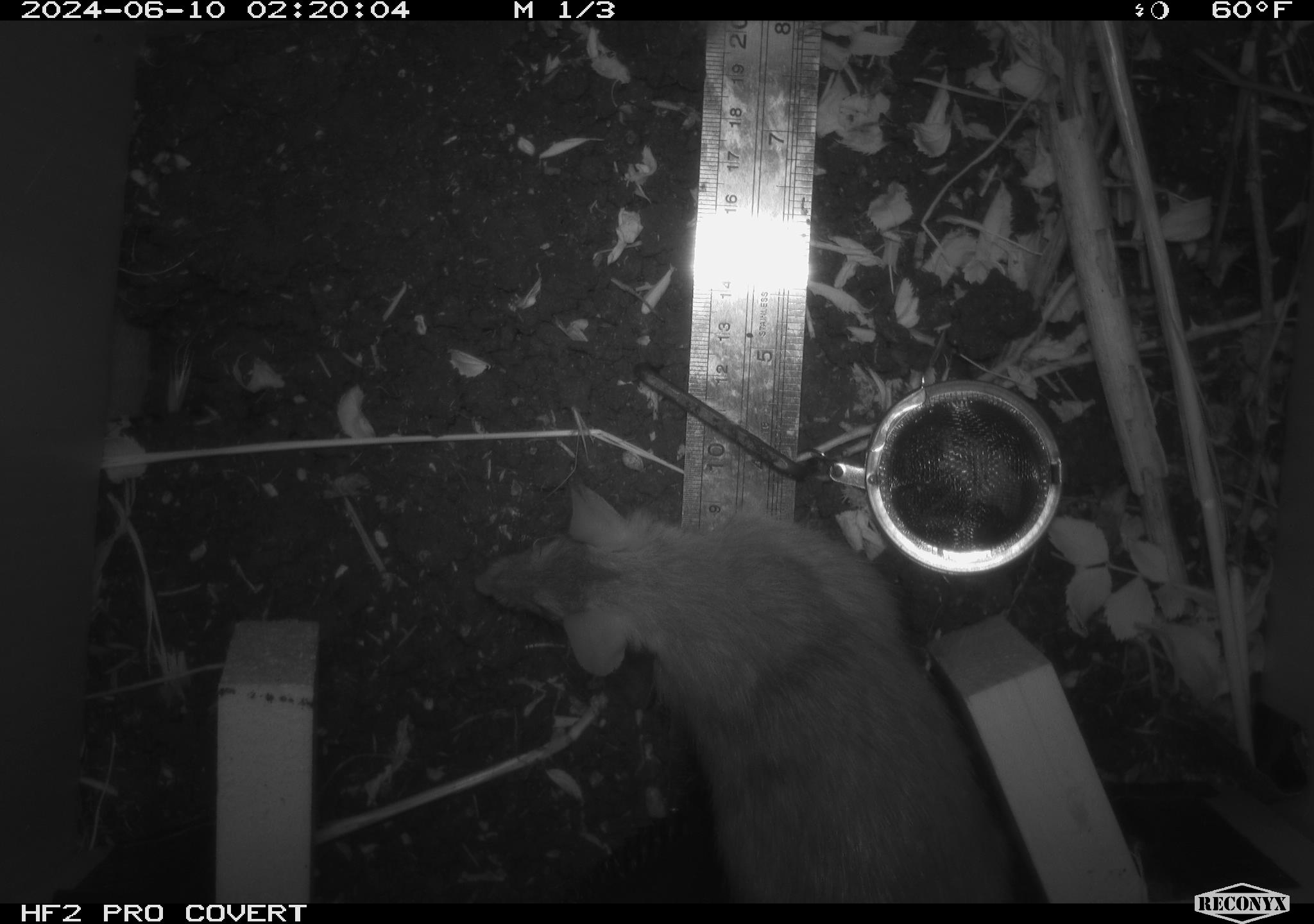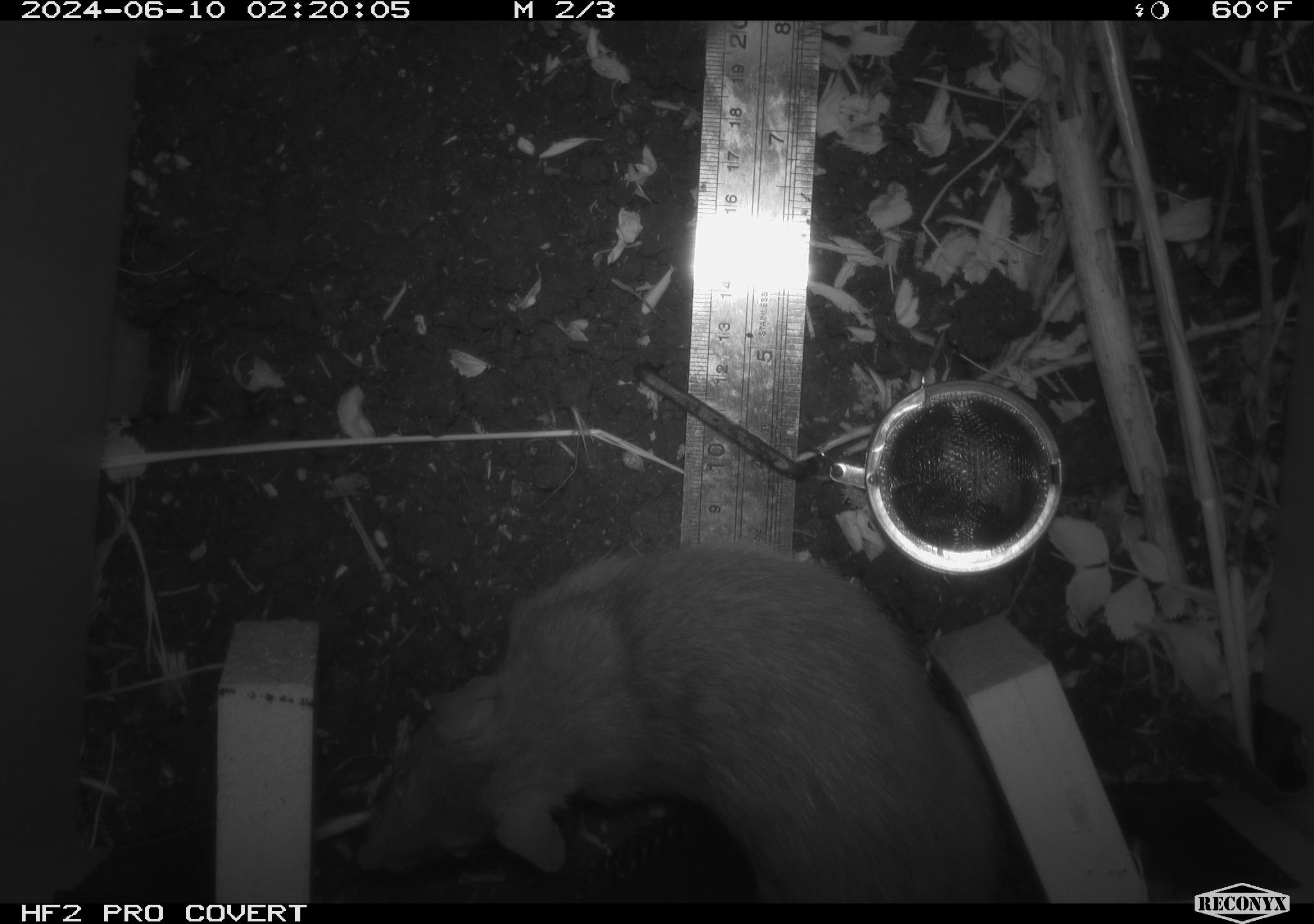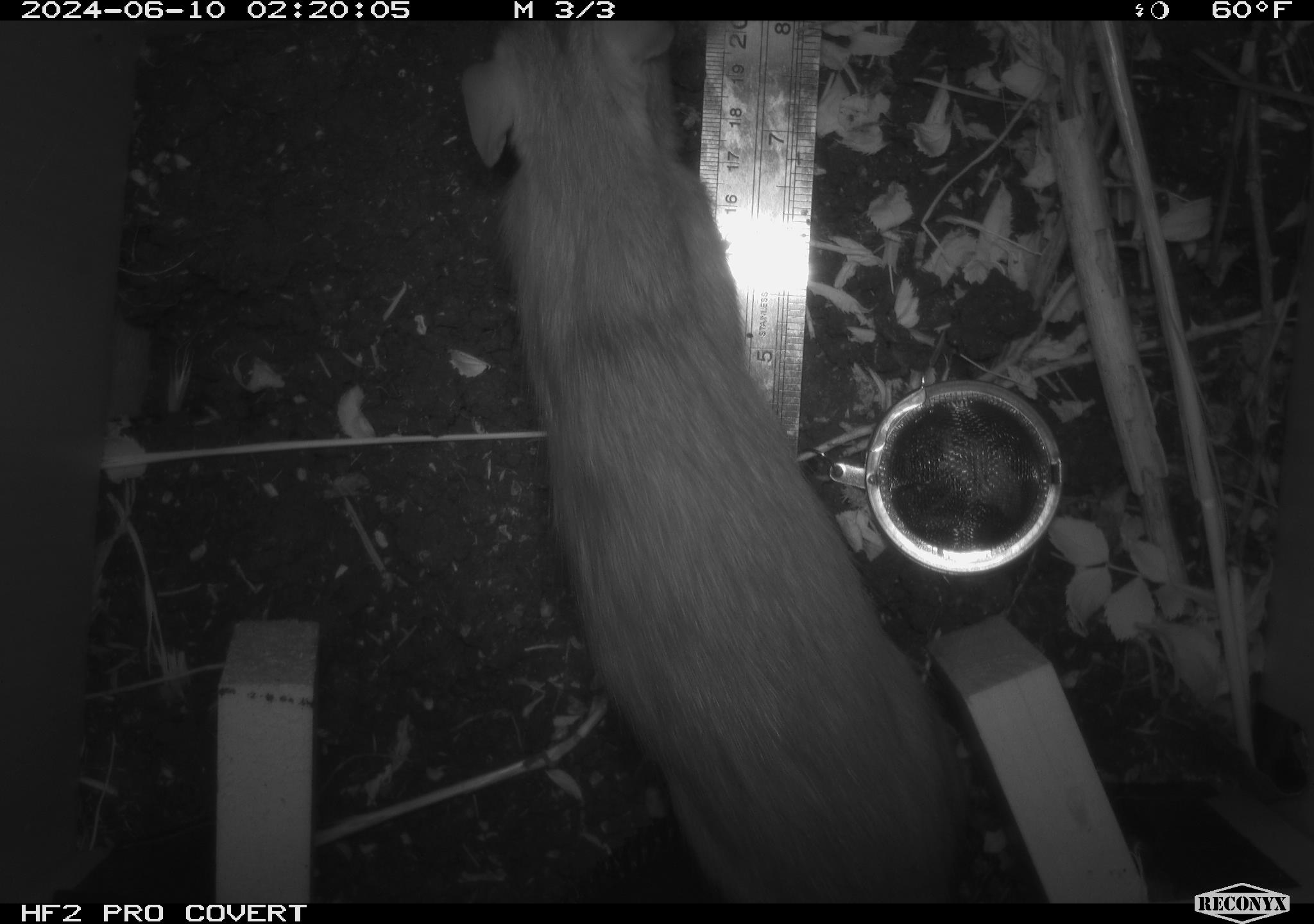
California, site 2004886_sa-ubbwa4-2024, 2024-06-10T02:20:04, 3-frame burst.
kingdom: Animalia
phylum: Chordata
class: Mammalia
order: Rodentia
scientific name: Rodentia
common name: woodrat or rat or mouse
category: woodrat or rat or mouse species